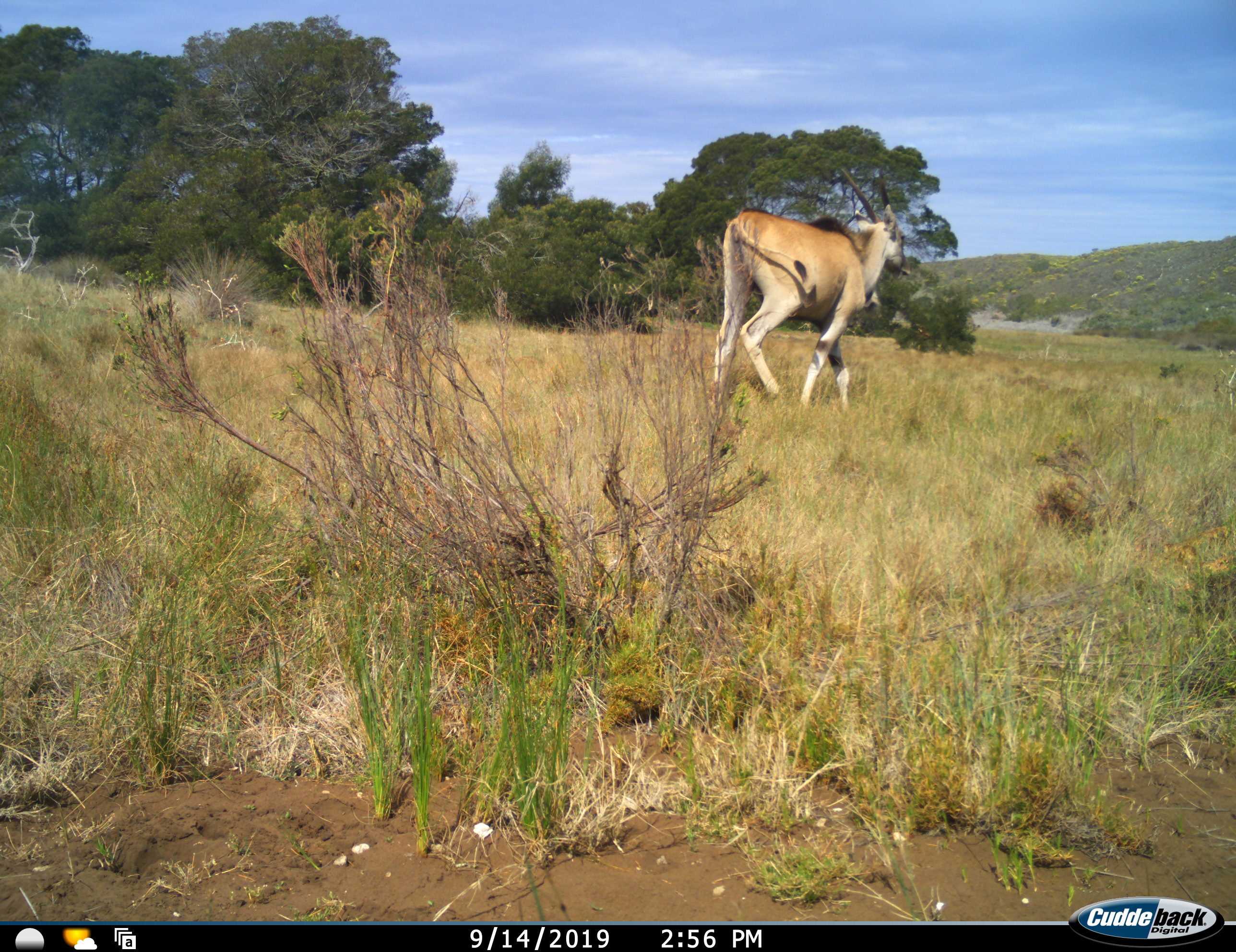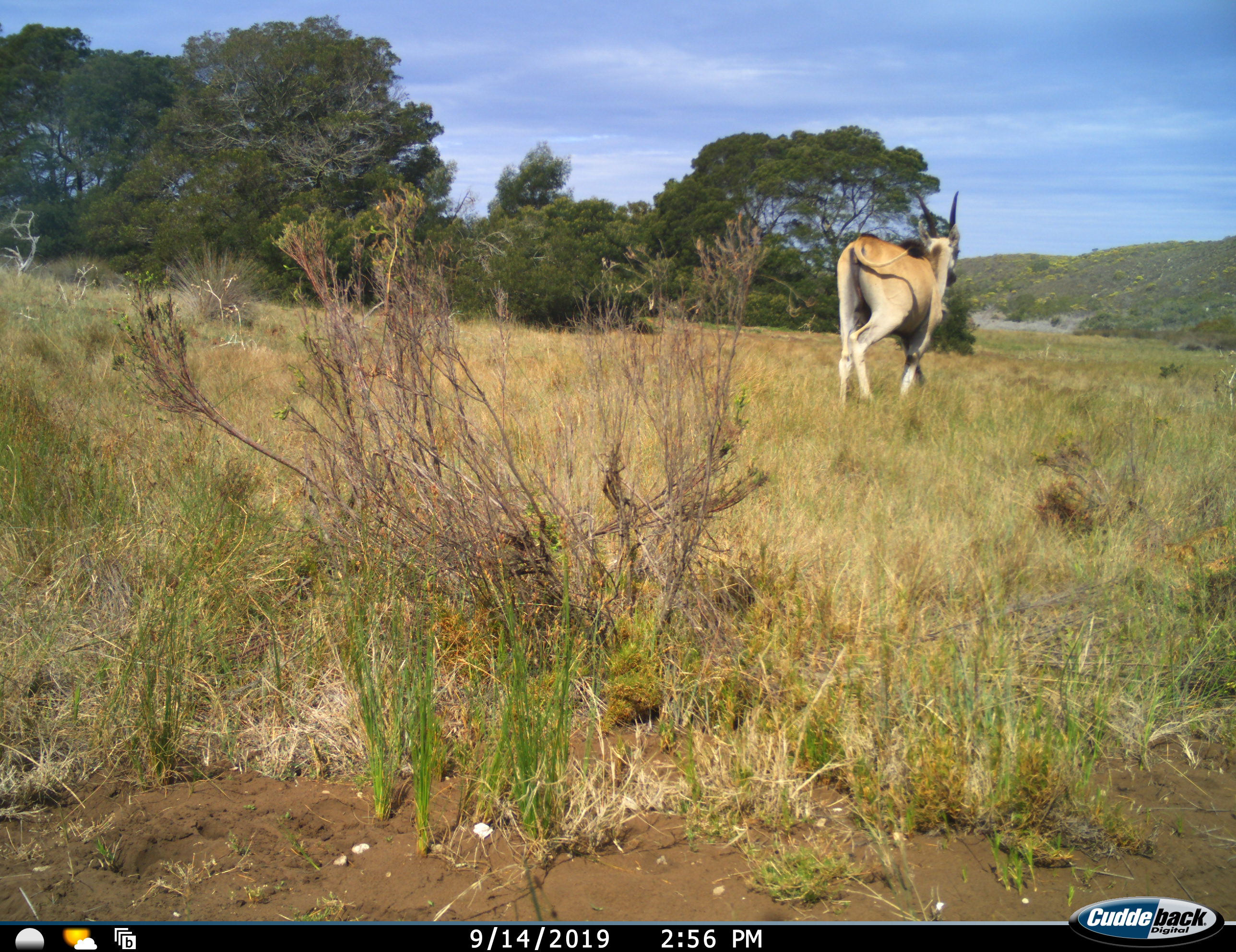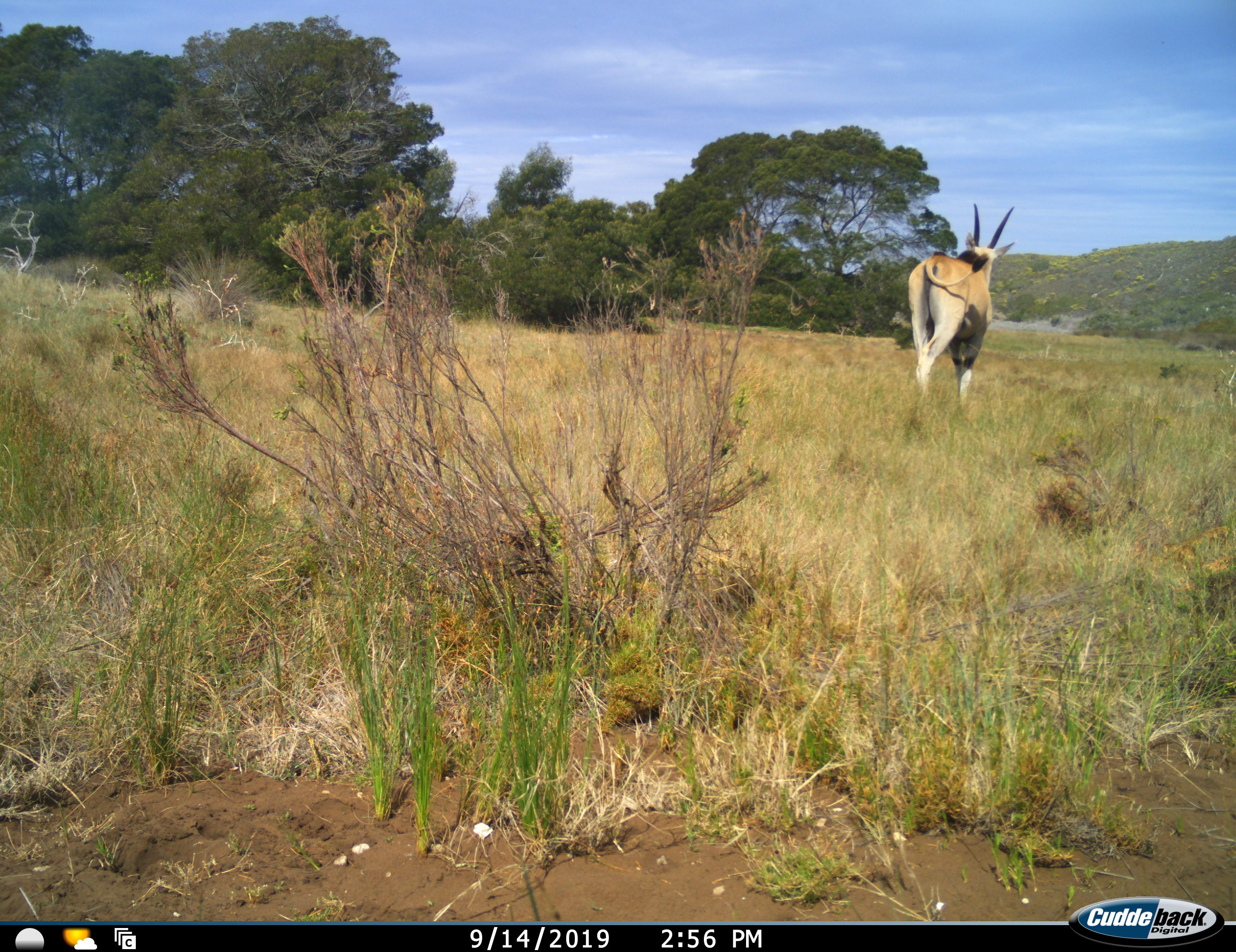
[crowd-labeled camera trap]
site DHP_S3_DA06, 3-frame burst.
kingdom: Animalia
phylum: Chordata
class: Mammalia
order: Artiodactyla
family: Bovidae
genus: Tragelaphus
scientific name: Tragelaphus oryx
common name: eland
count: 1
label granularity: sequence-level